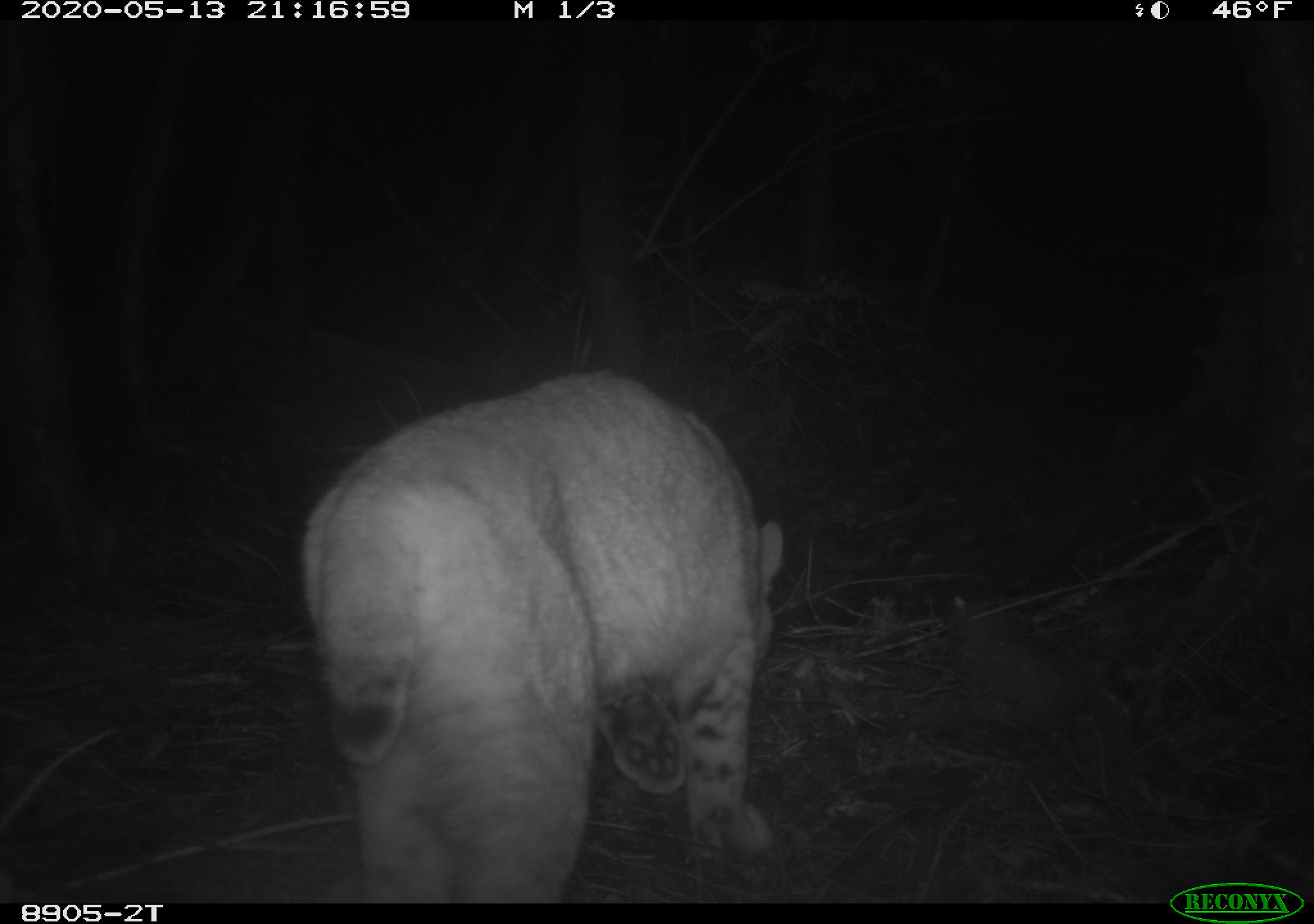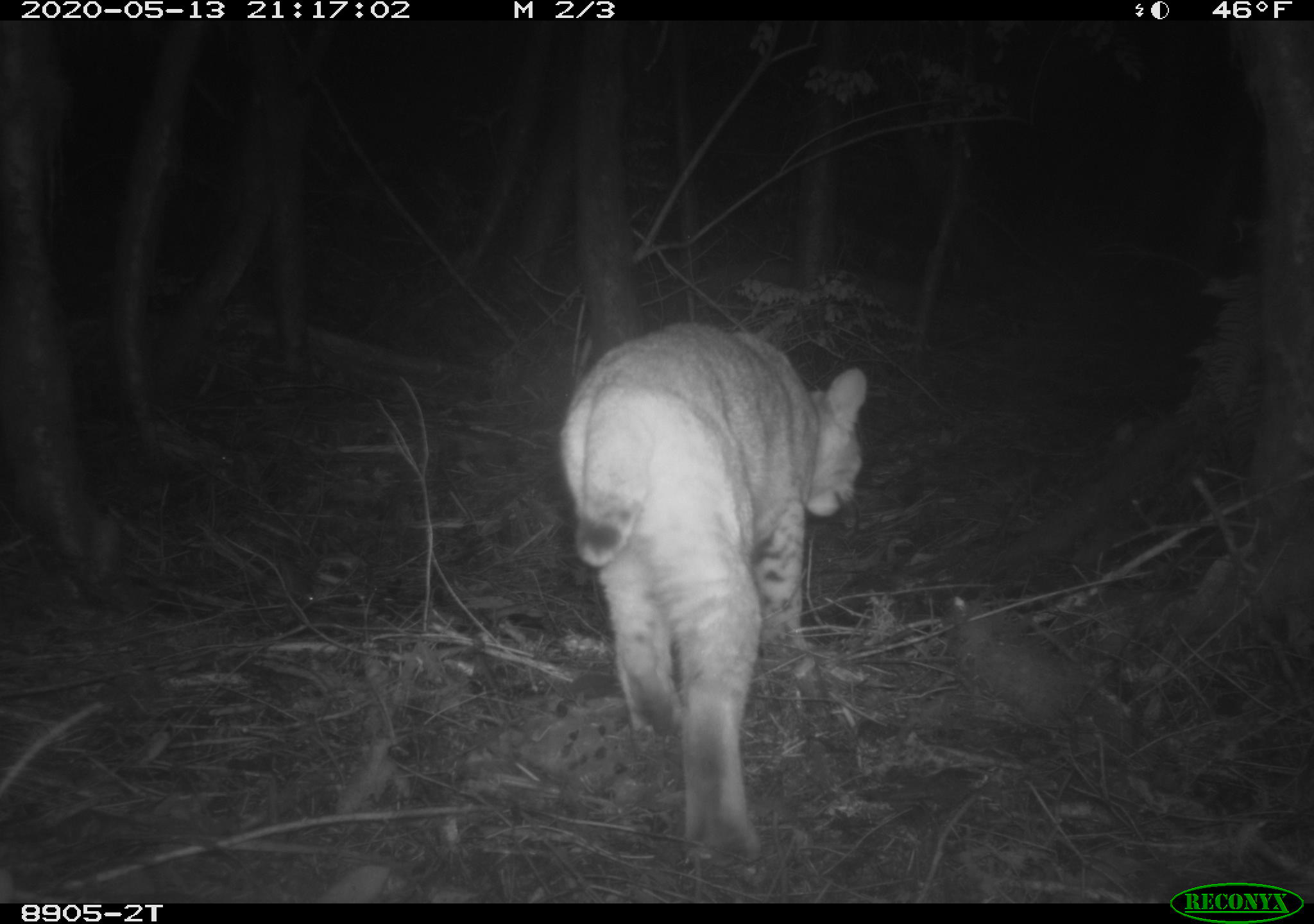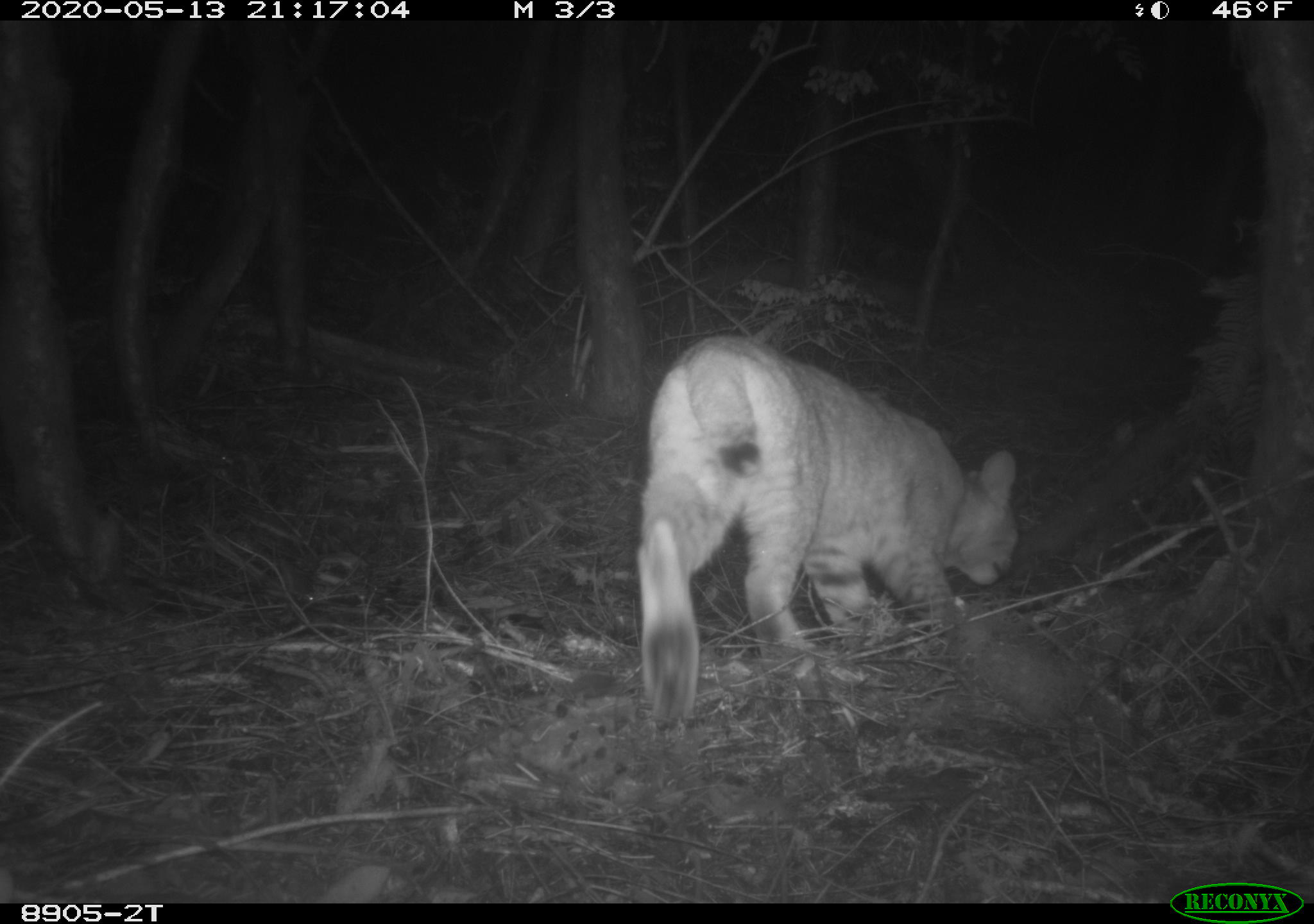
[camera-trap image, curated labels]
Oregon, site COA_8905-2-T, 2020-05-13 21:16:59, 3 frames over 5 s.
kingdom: Animalia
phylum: Chordata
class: Mammalia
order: Carnivora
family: Felidae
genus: Lynx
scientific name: Lynx rufus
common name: bobcat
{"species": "bobcat (Lynx rufus)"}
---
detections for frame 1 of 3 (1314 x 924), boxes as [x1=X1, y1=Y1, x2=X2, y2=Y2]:
bobcat: [x1=251, y1=358, x2=807, y2=899]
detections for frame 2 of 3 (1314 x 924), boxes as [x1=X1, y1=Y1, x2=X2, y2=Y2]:
bobcat: [x1=538, y1=295, x2=881, y2=867]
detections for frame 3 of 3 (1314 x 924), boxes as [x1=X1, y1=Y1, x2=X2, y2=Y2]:
bobcat: [x1=615, y1=325, x2=1045, y2=746]